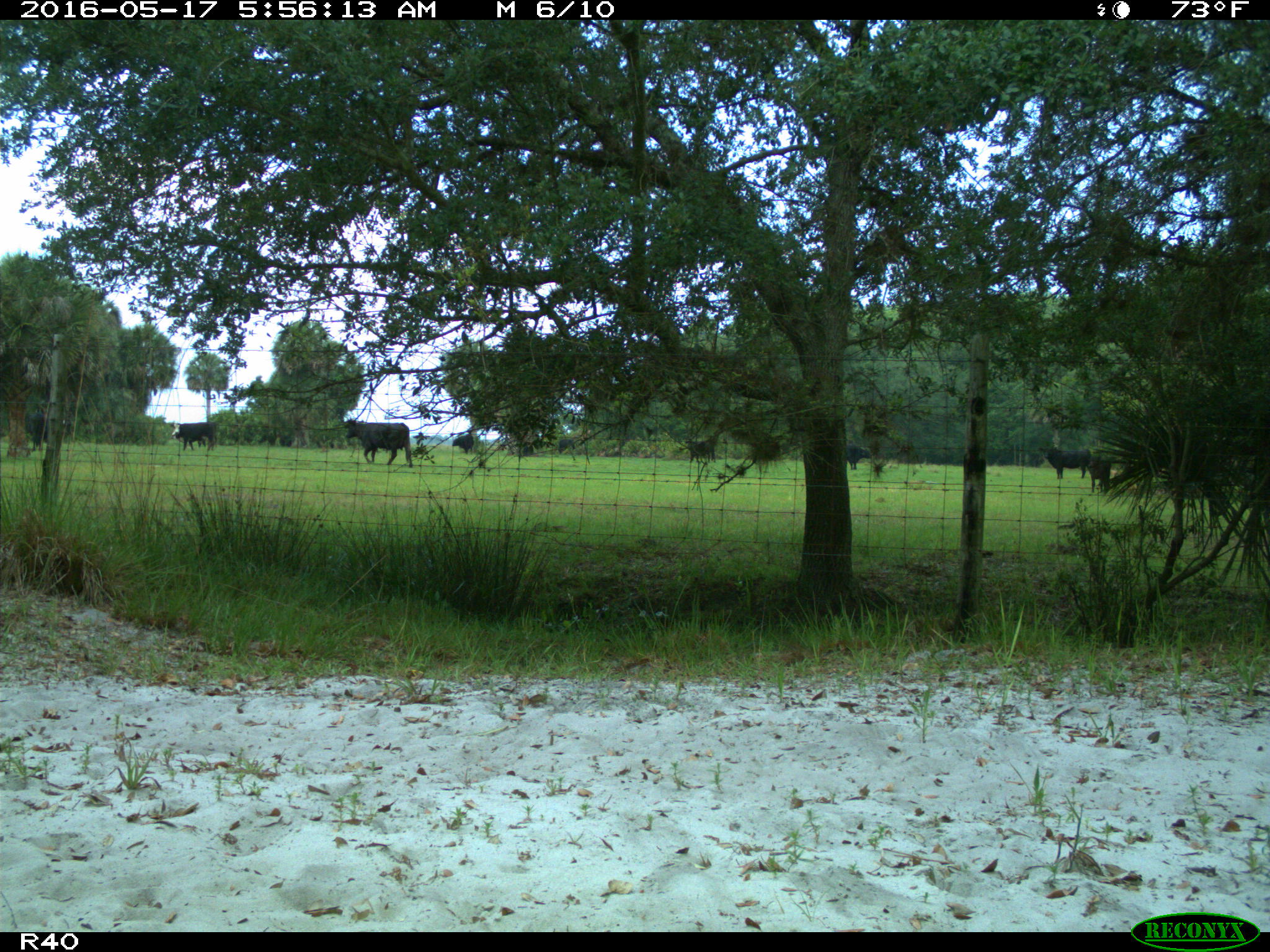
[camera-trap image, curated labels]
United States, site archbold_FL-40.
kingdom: Animalia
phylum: Chordata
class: Mammalia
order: Artiodactyla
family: Bovidae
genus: Bos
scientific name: Bos taurus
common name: domestic cow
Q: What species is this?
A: Bos taurus (domestic cow).